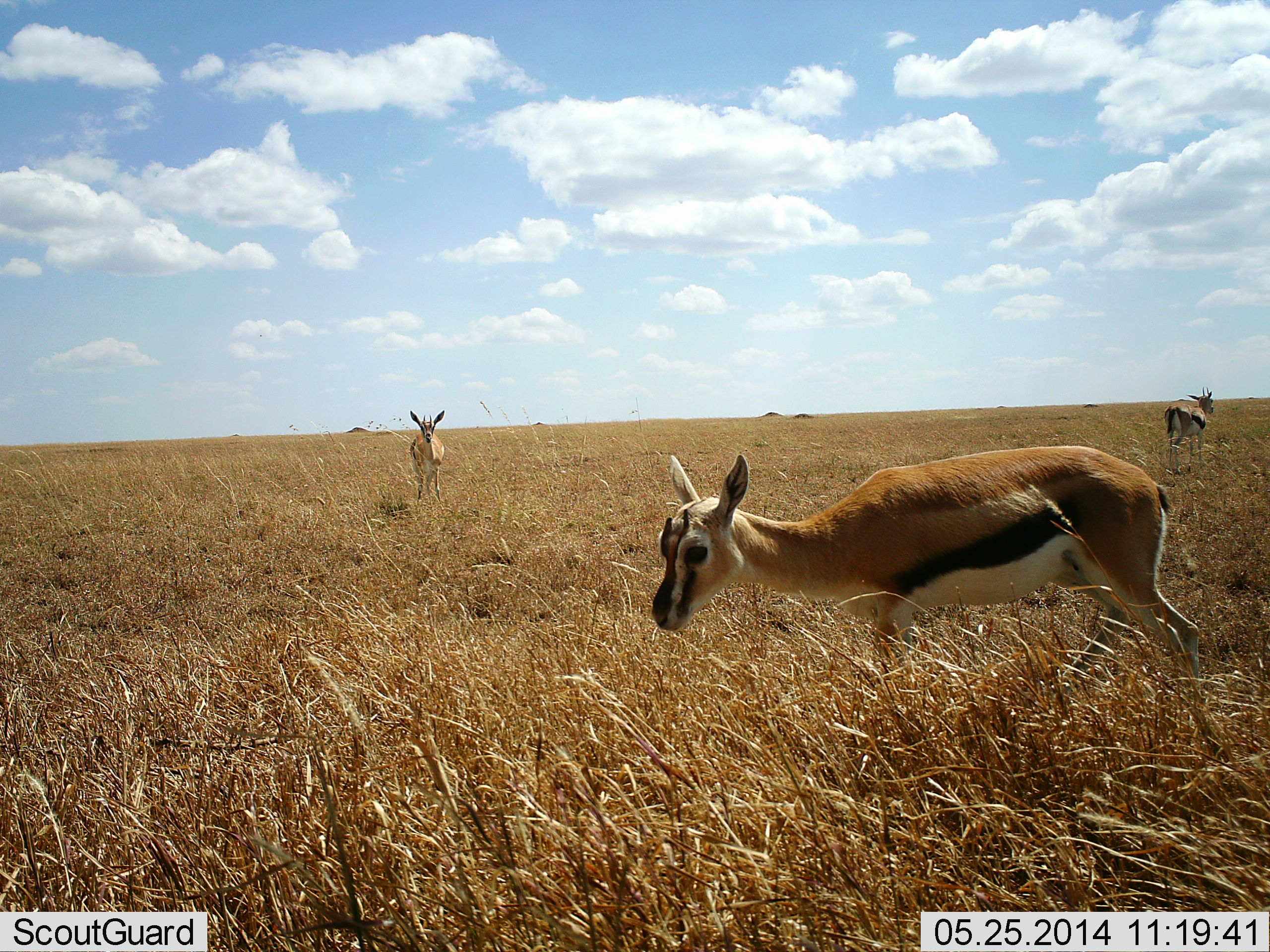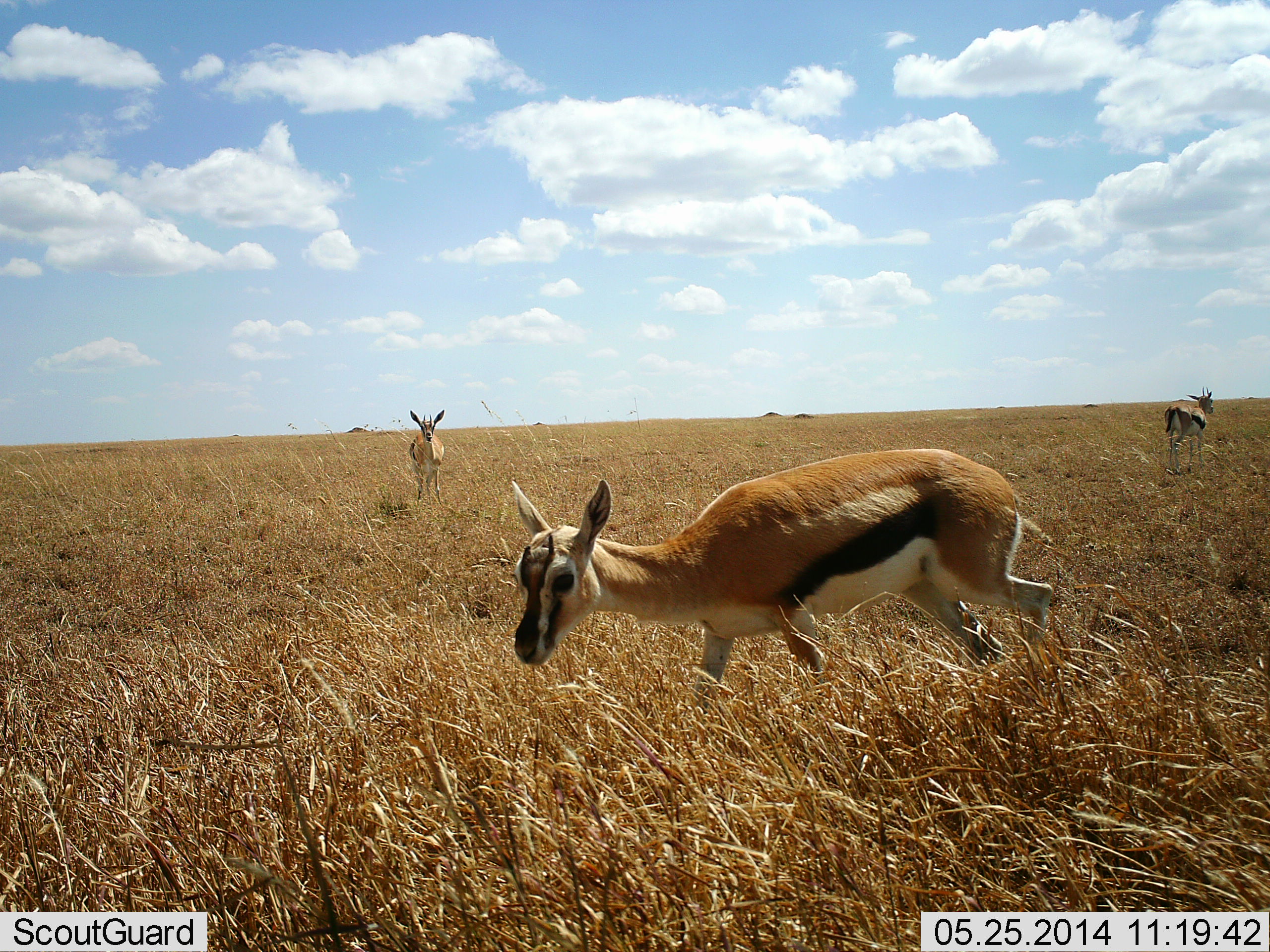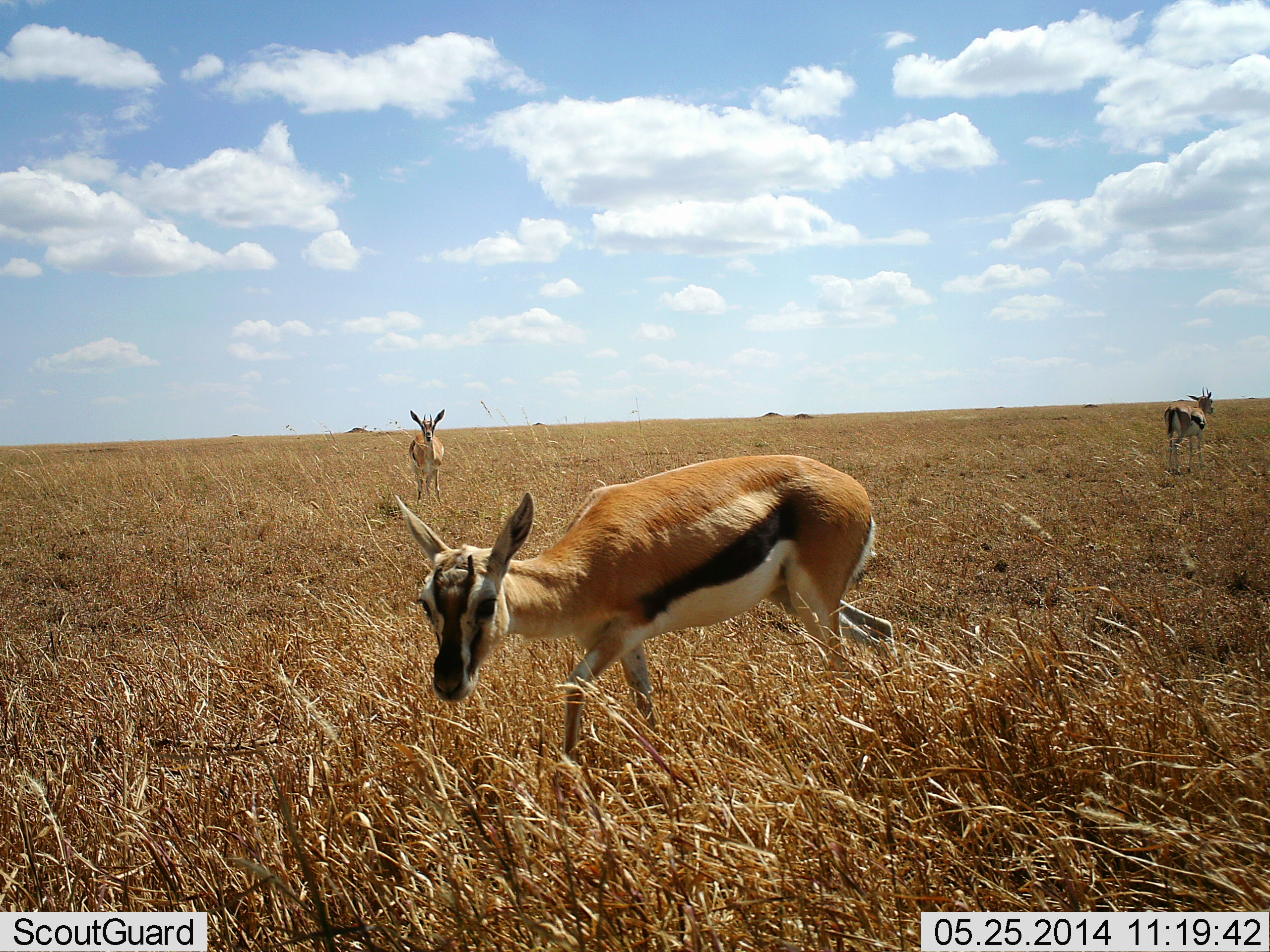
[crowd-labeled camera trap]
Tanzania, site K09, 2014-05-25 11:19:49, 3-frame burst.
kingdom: Animalia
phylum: Chordata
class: Mammalia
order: Artiodactyla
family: Bovidae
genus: Eudorcas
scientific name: Eudorcas thomsonii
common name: thomson's gazelle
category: gazellethomsons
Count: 3.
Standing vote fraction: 65%.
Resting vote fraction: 0%.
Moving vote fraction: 71%.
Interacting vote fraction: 0%.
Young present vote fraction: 3%.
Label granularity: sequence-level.